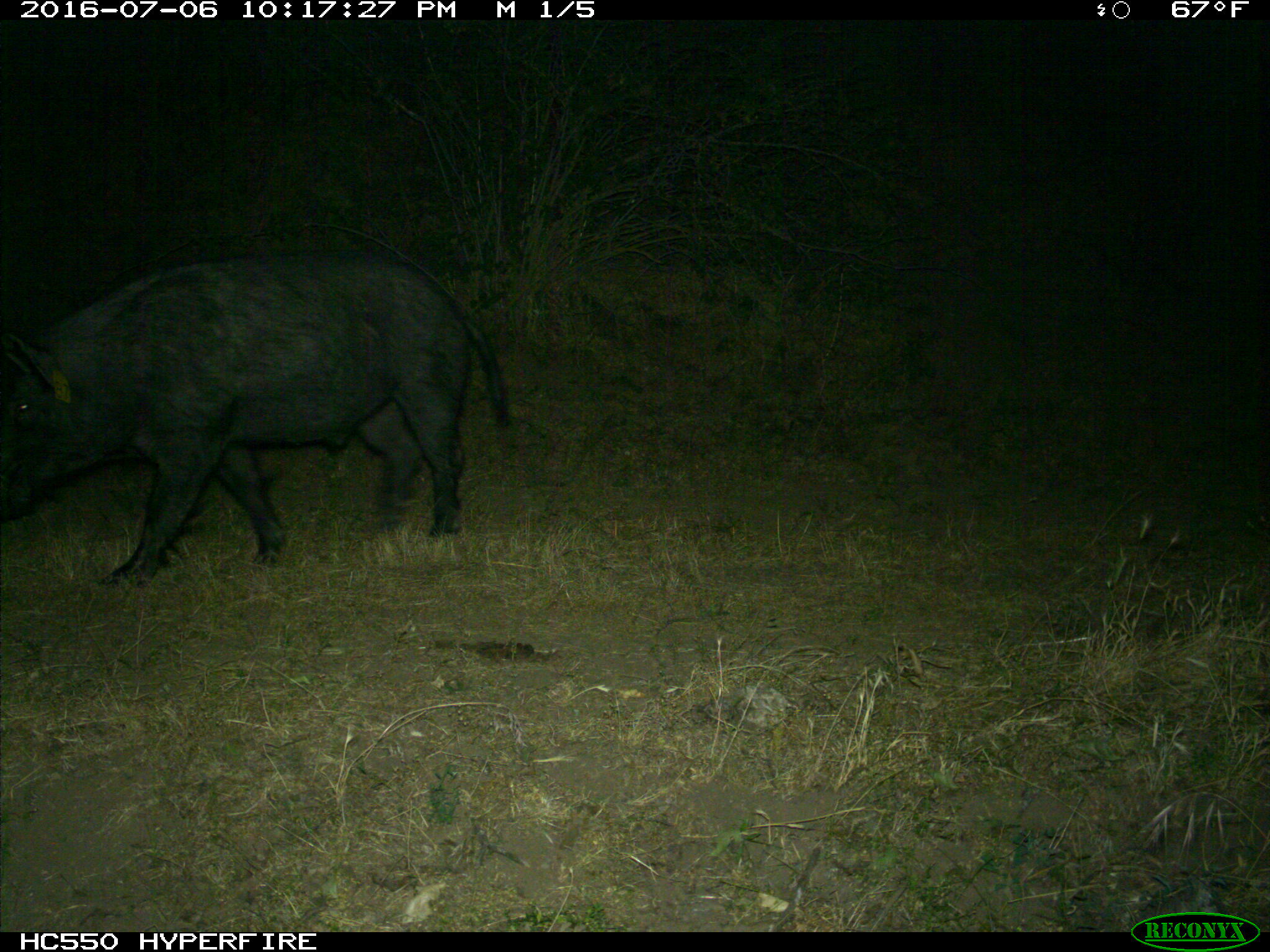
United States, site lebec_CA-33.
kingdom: Animalia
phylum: Chordata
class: Mammalia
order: Artiodactyla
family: Suidae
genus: Sus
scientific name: Sus scrofa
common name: wild boar